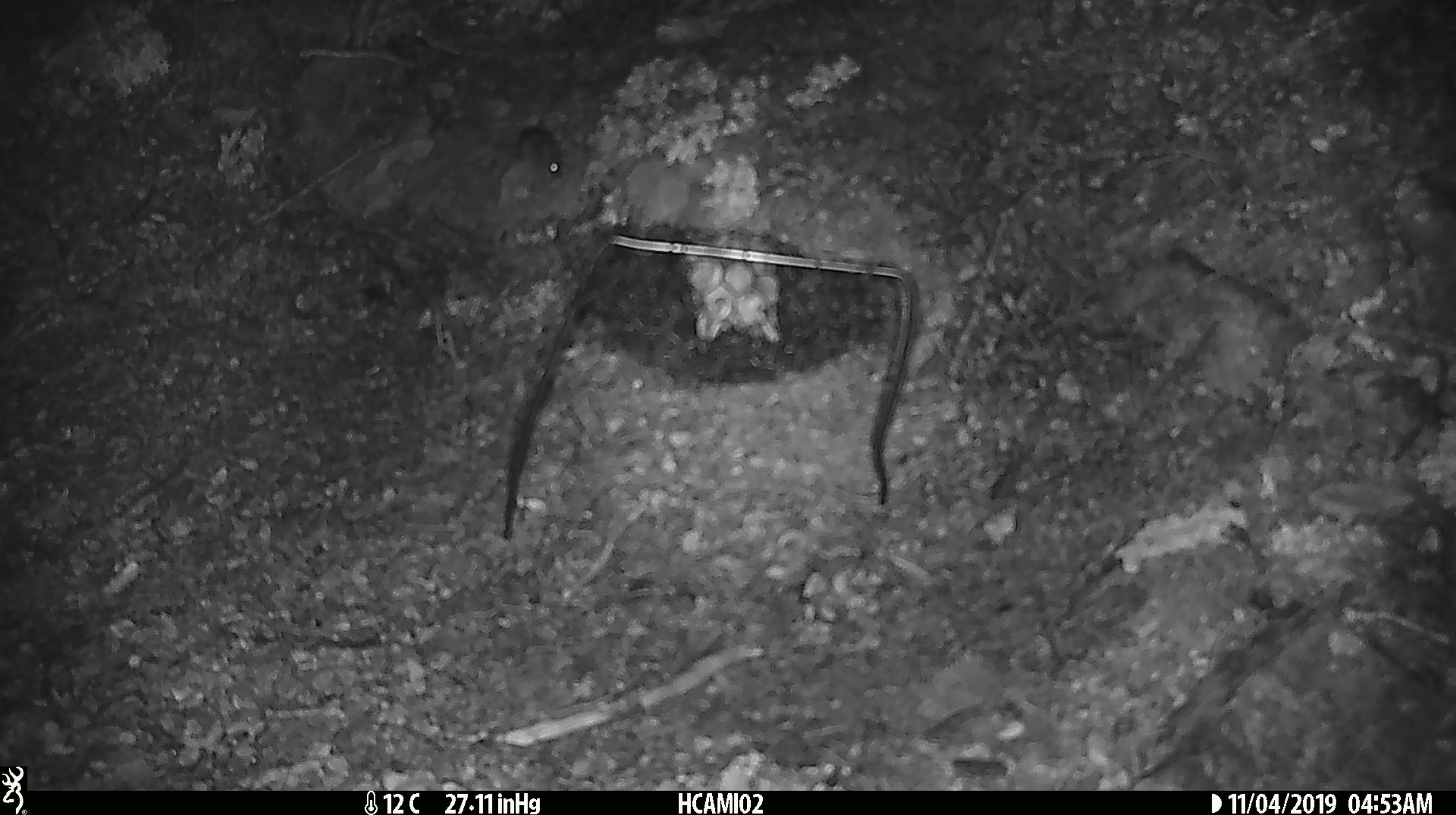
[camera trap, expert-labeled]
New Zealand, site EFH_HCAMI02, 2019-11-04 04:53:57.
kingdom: Animalia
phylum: Chordata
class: Mammalia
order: Rodentia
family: Muridae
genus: Mus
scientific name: Mus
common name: mouse